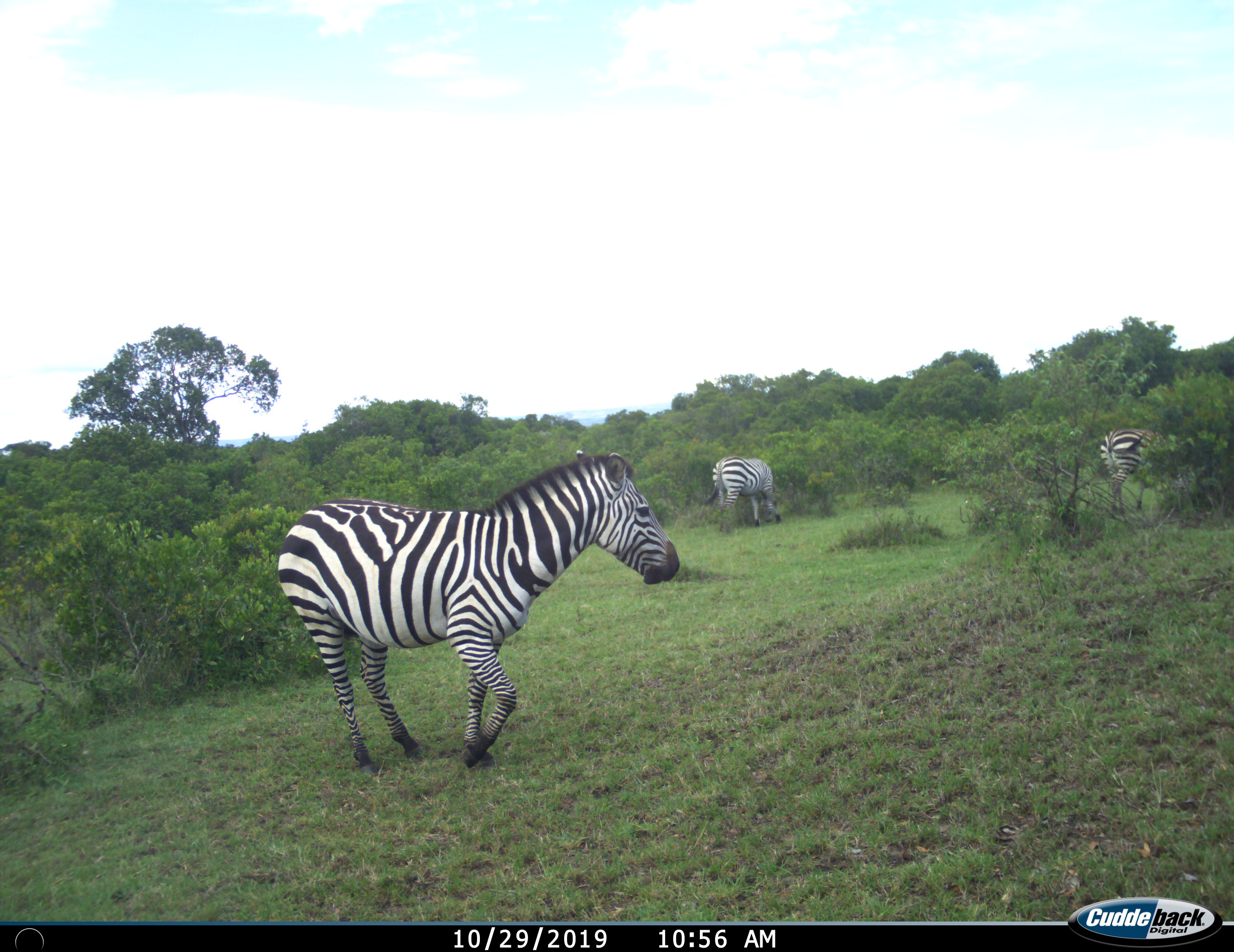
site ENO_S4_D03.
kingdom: Animalia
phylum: Chordata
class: Mammalia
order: Perissodactyla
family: Equidae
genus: Equus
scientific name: Equus quagga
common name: plains zebra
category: zebraplains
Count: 3.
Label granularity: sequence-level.